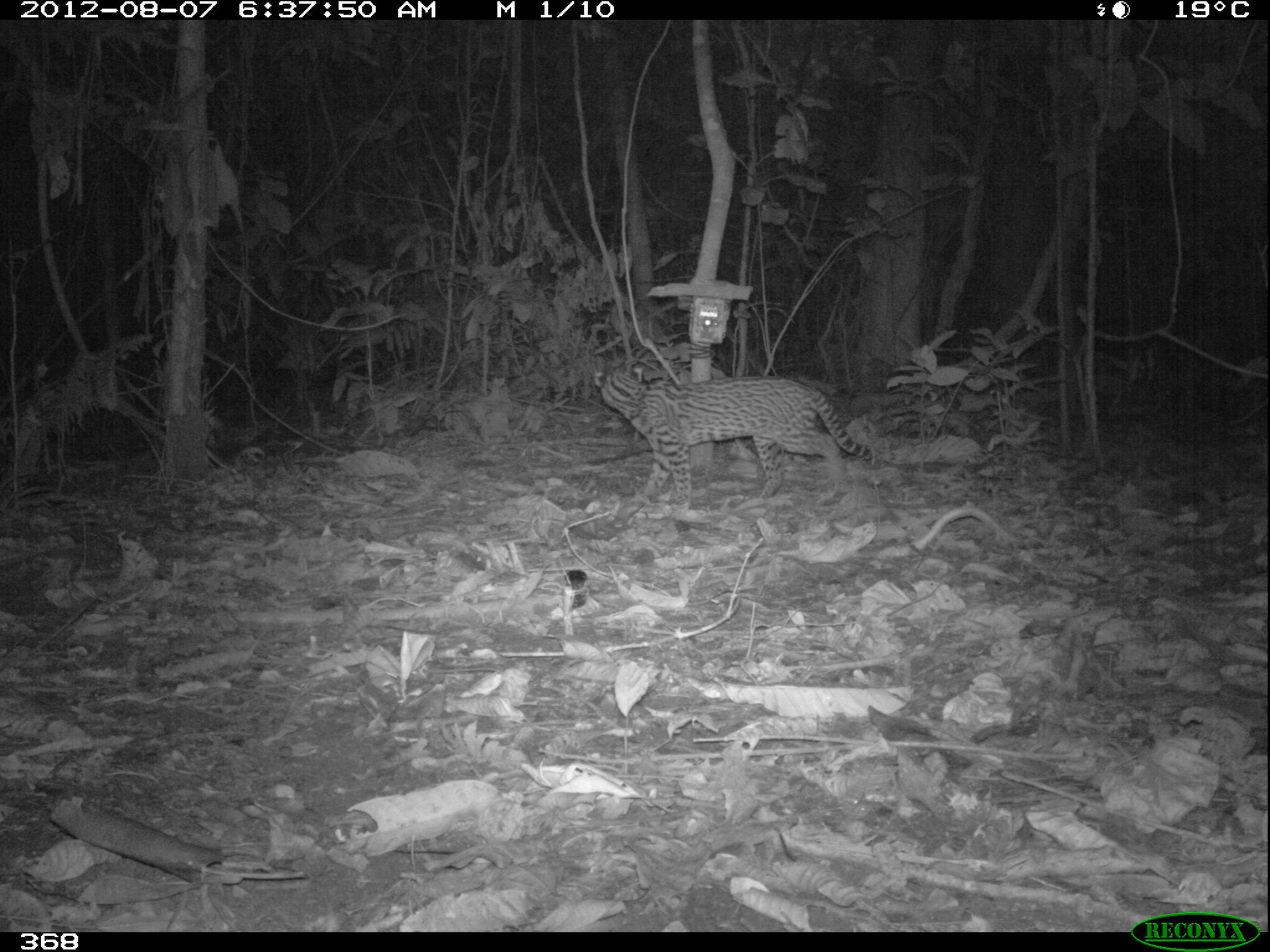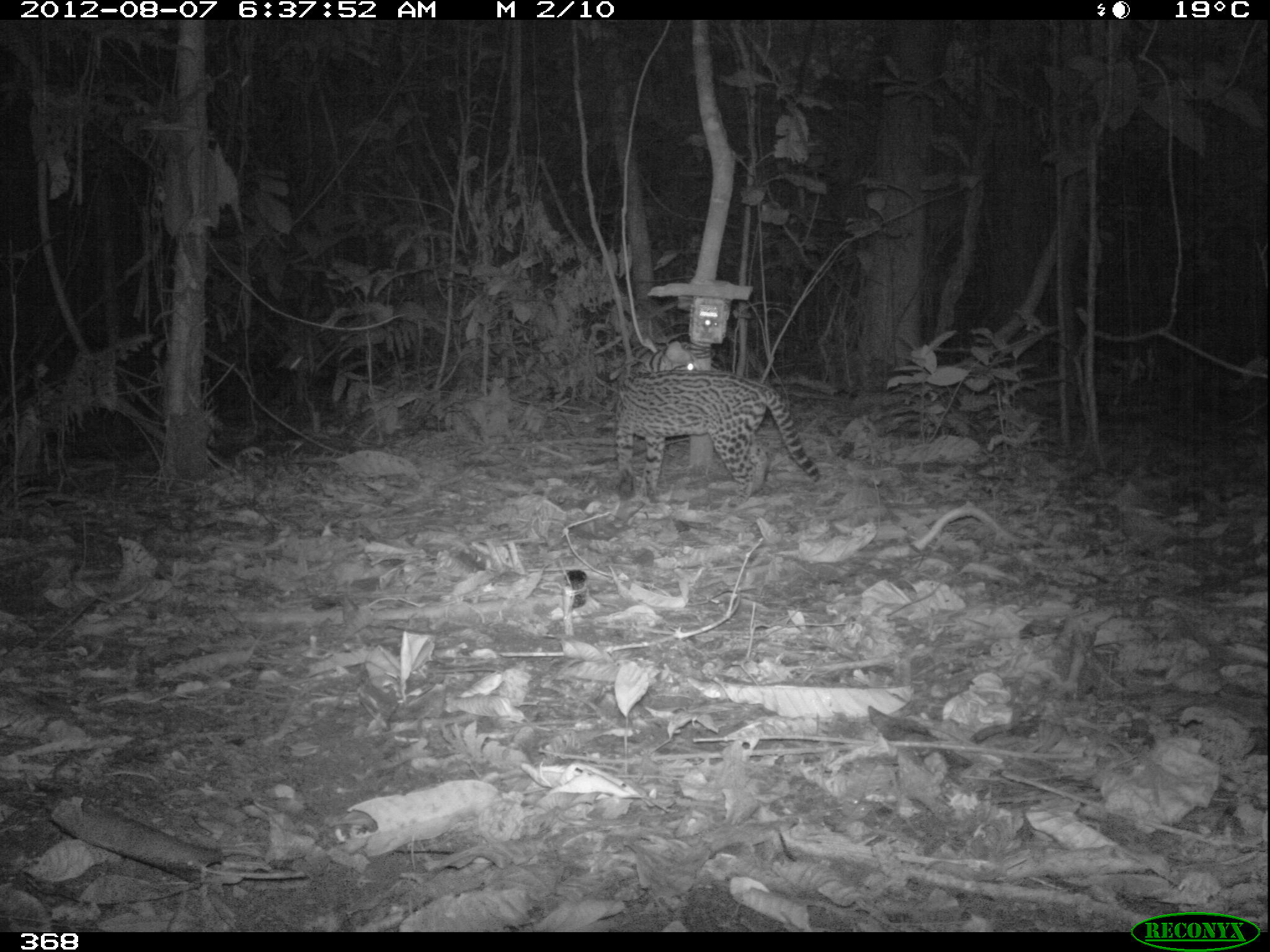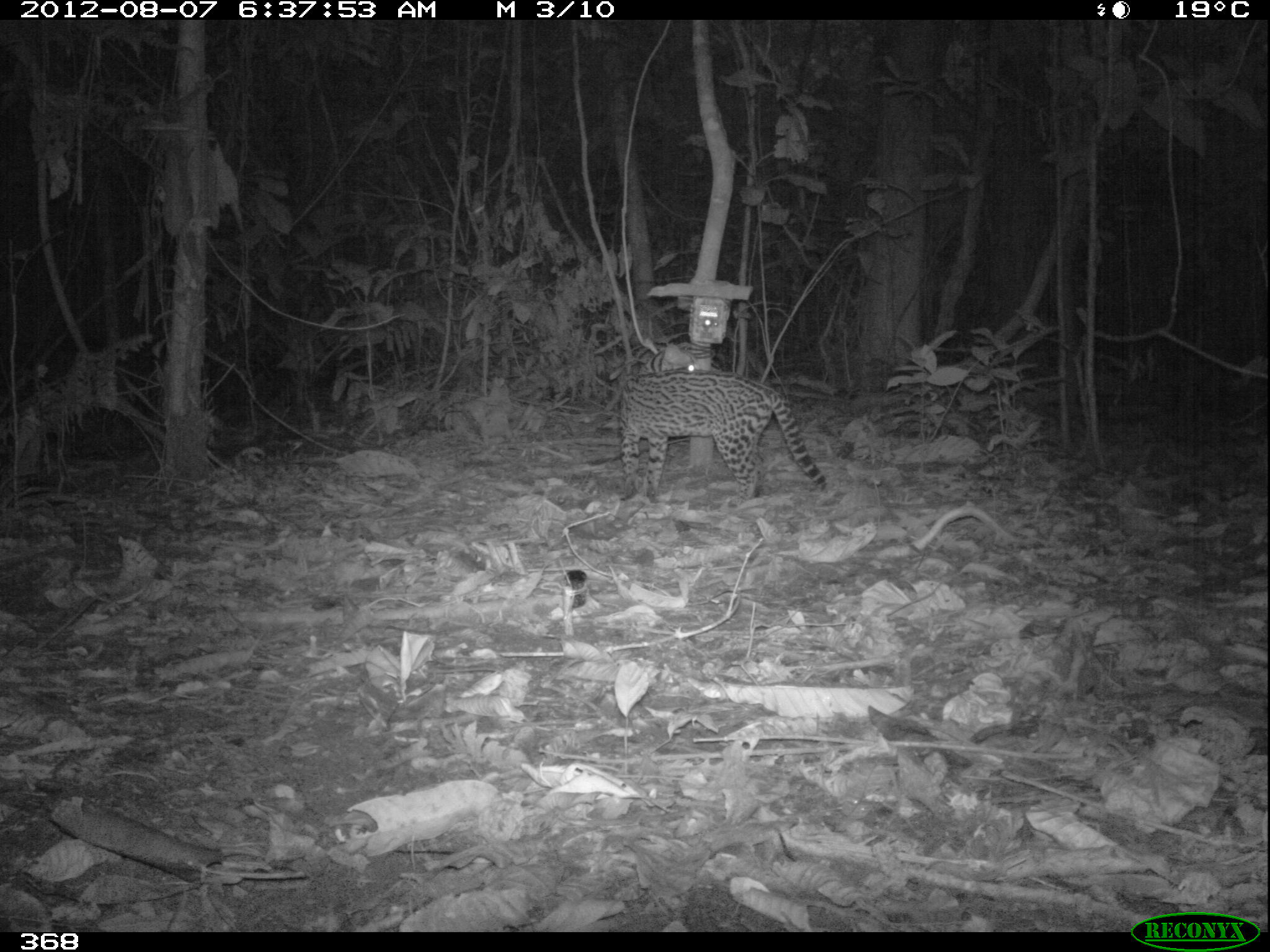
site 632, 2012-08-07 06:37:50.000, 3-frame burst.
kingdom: Animalia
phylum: Chordata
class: Mammalia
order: Carnivora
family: Felidae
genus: Leopardus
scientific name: Leopardus pardalis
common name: ocelot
Leopardus pardalis (ocelot).